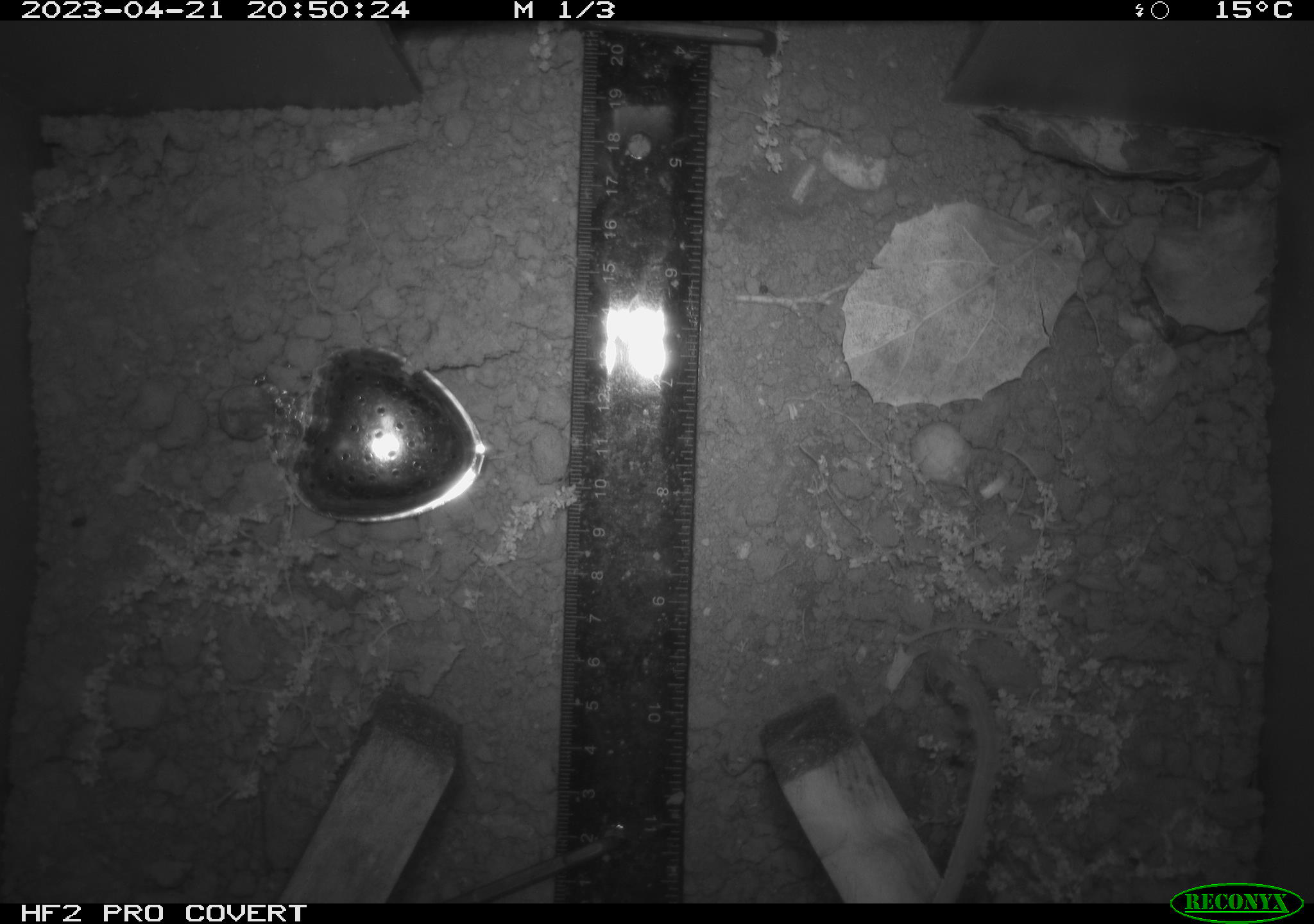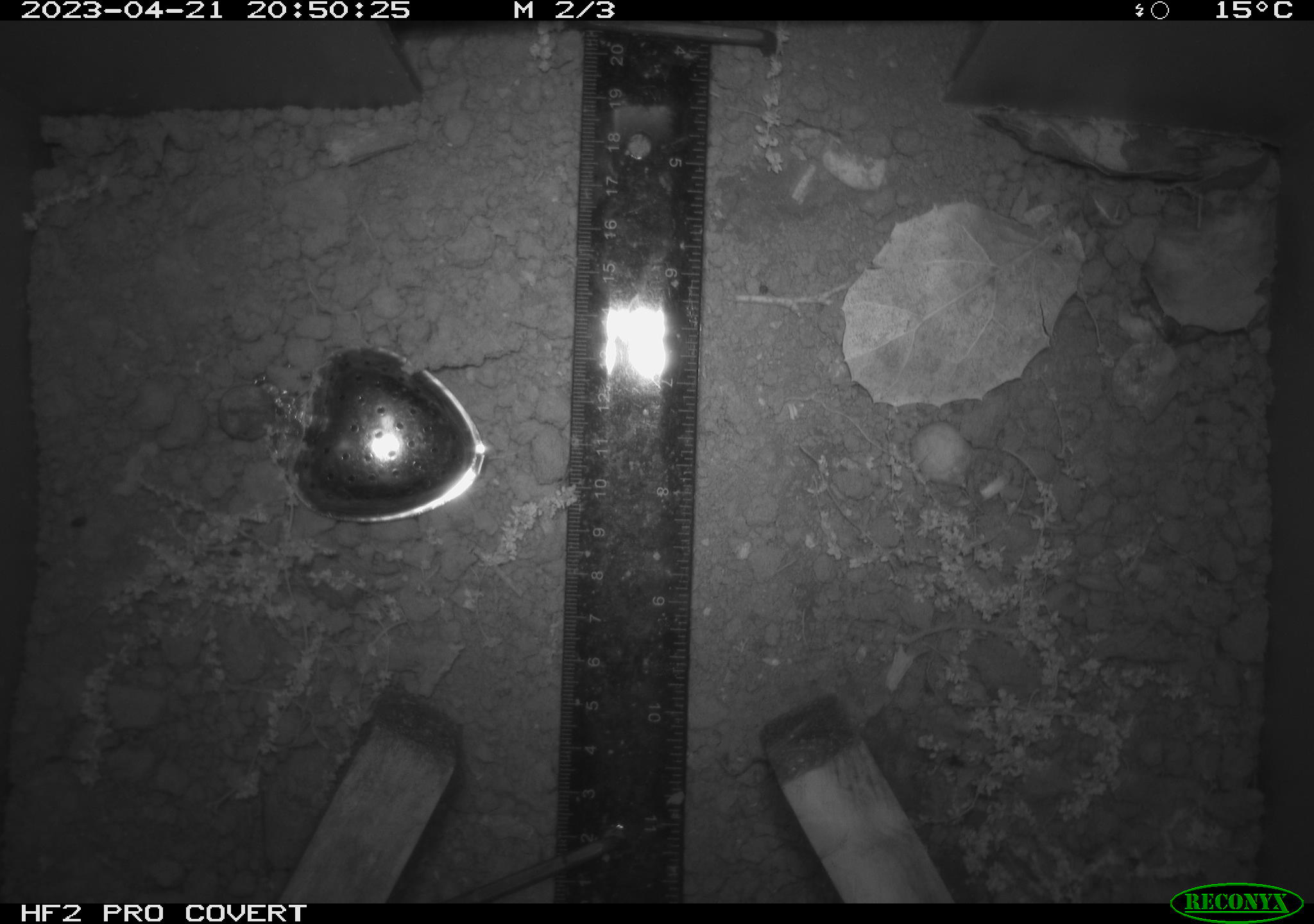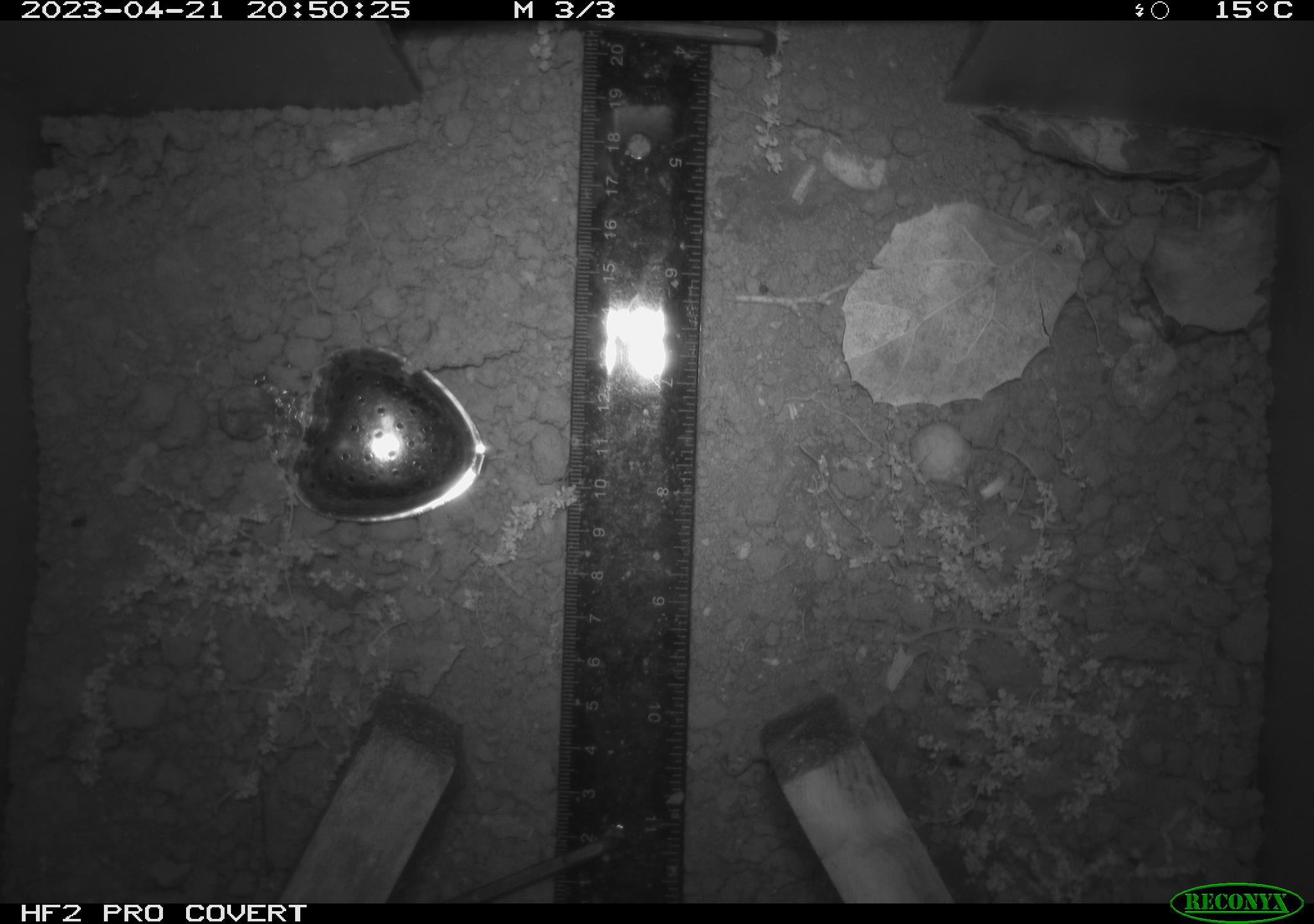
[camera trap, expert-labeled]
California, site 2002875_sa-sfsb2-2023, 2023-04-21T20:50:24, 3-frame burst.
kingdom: Animalia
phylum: Chordata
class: Mammalia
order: Rodentia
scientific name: Rodentia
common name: mouse species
Mouse species (Rodentia).